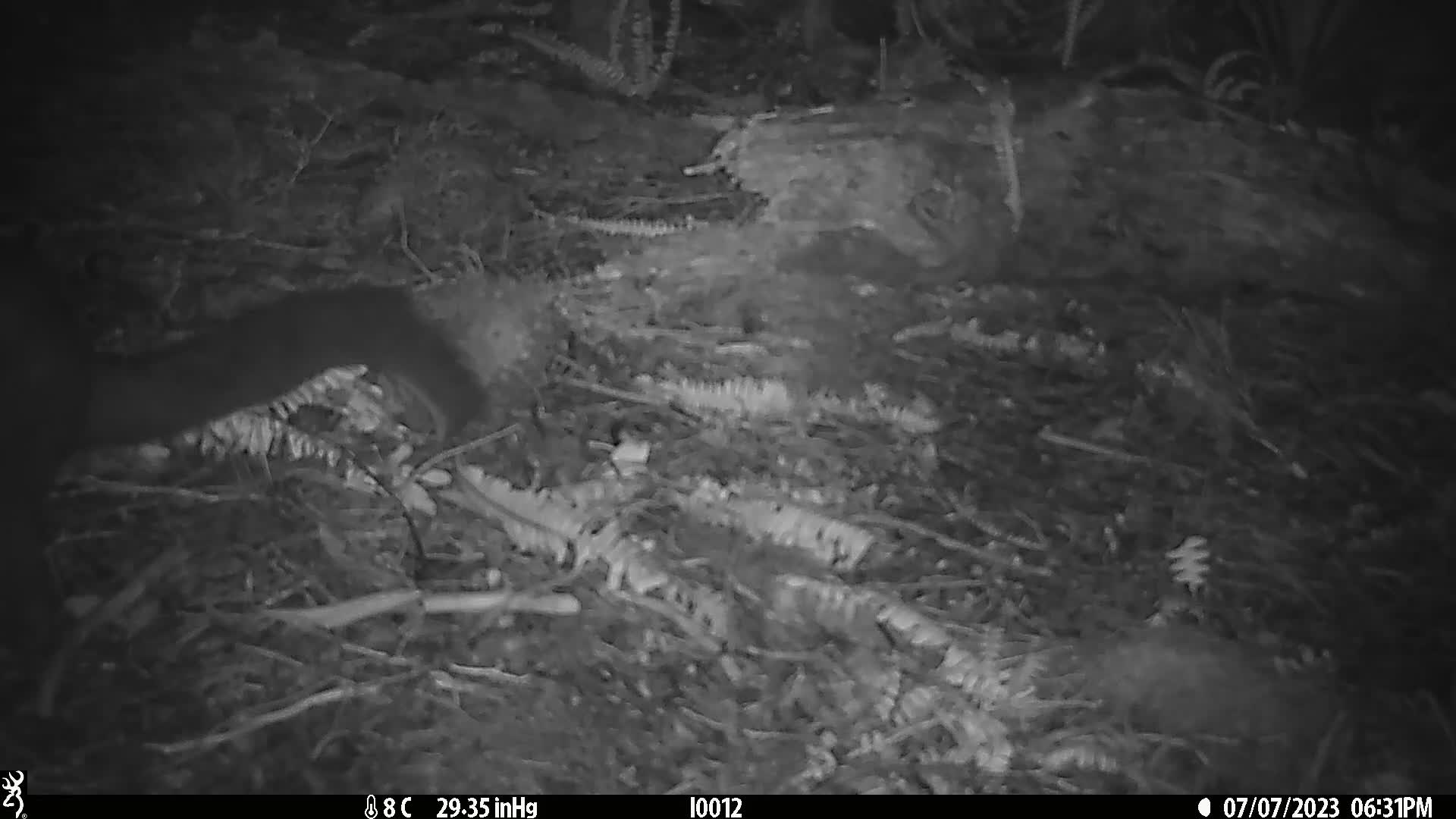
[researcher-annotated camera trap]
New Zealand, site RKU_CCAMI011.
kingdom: Animalia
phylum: Chordata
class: Mammalia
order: Diprotodontia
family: Phalangeridae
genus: Trichosurus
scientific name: Trichosurus vulpecula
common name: common brushtail possum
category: possum